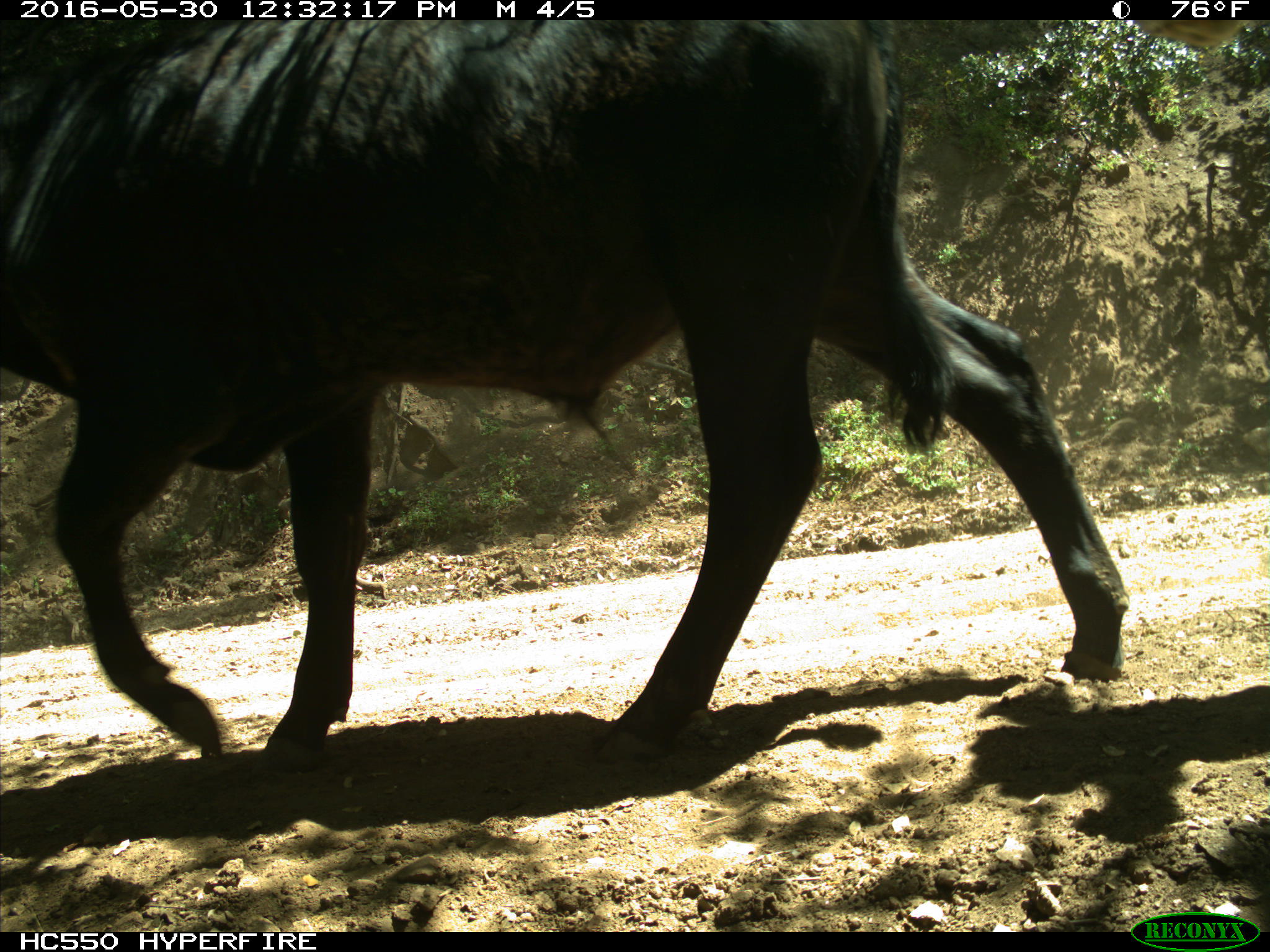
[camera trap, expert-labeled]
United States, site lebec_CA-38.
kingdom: Animalia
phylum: Chordata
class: Mammalia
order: Artiodactyla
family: Bovidae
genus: Bos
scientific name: Bos taurus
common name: domestic cow